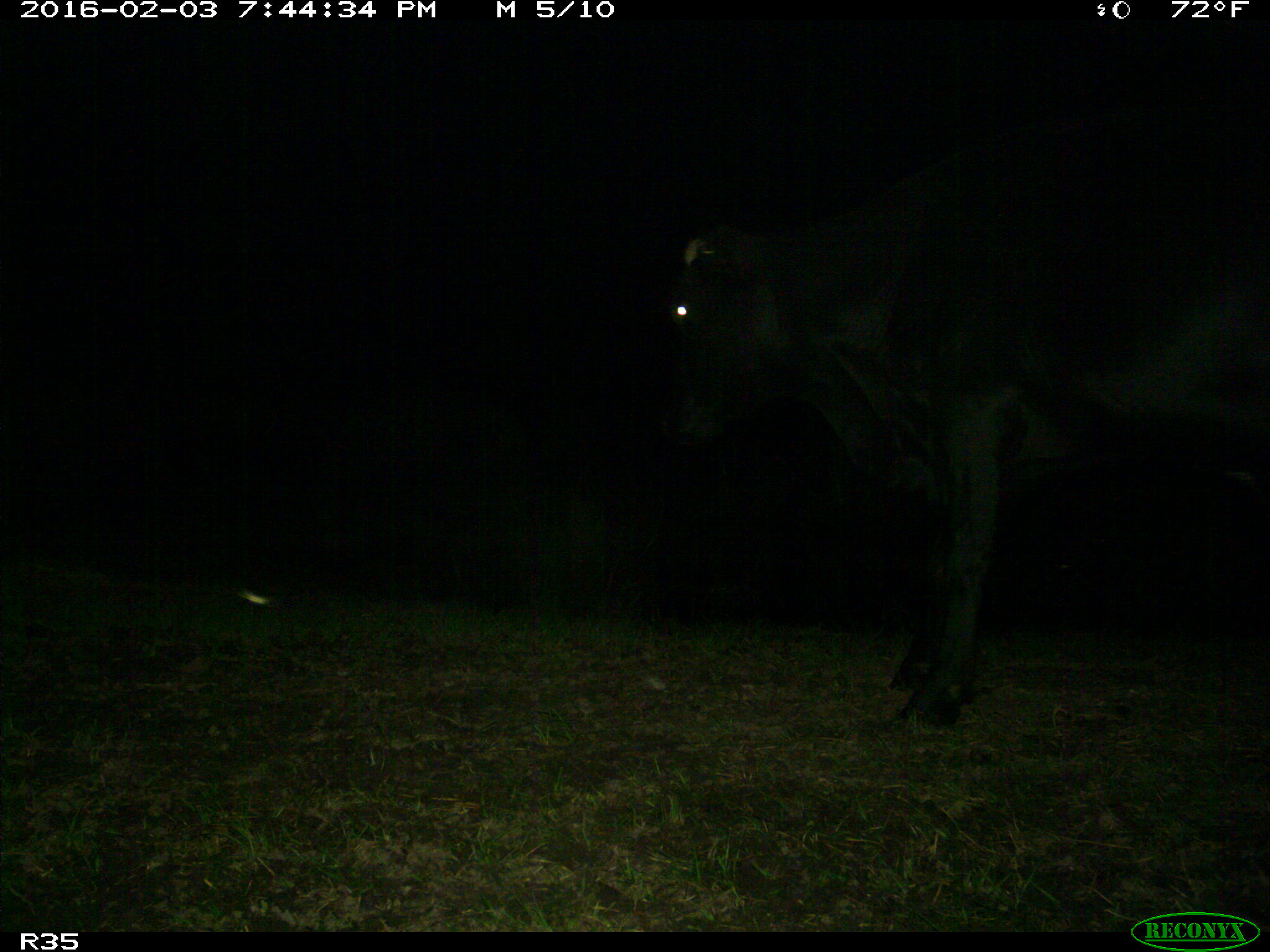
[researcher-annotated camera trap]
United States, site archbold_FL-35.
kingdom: Animalia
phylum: Chordata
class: Mammalia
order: Artiodactyla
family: Bovidae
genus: Bos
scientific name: Bos taurus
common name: domestic cow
Bos taurus (domestic cow).